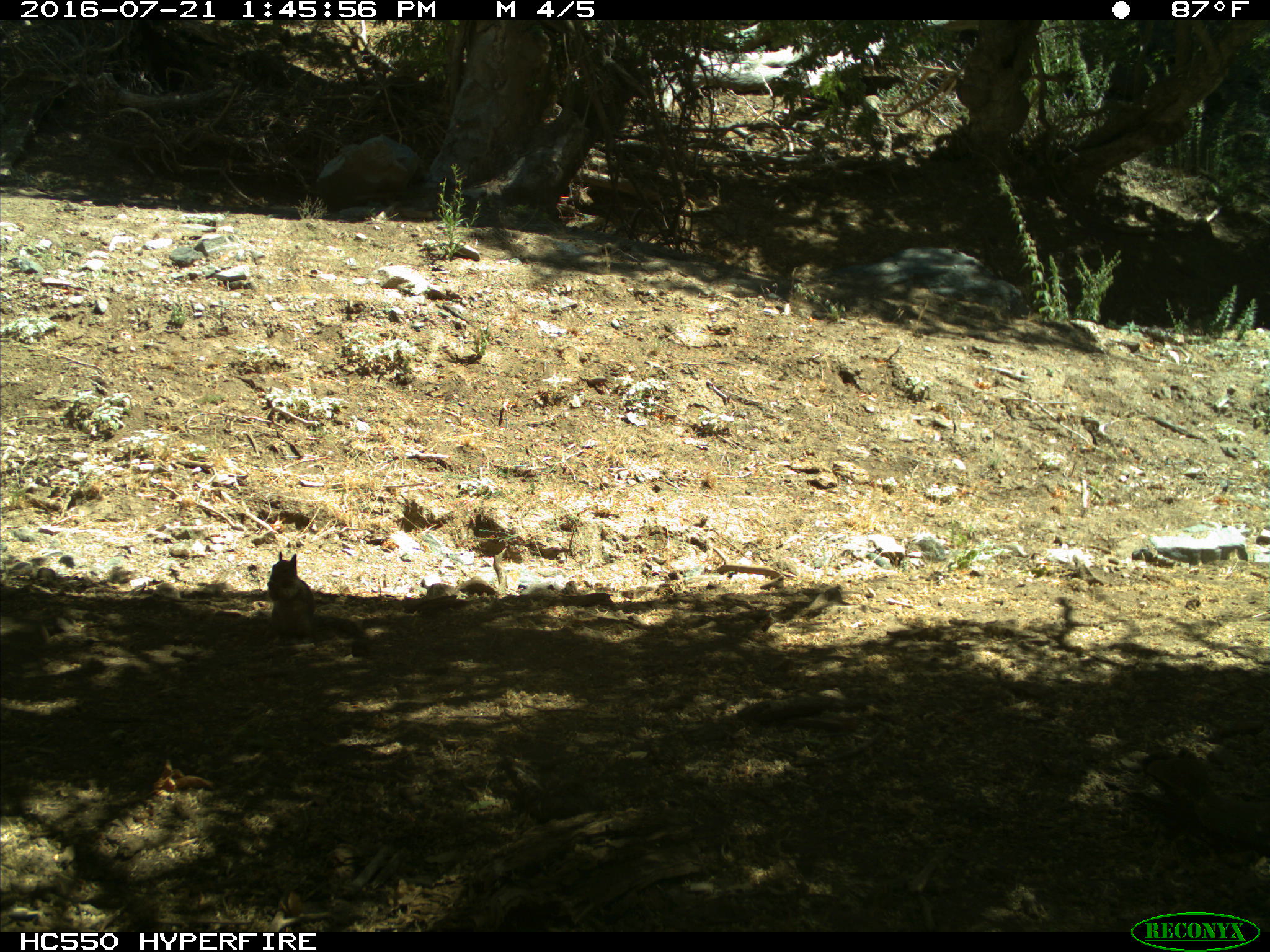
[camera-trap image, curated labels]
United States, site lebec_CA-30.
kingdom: Animalia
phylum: Chordata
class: Mammalia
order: Rodentia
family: Sciuridae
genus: Otospermophilus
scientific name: Otospermophilus beecheyi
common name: california ground squirrel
Otospermophilus beecheyi (california ground squirrel).